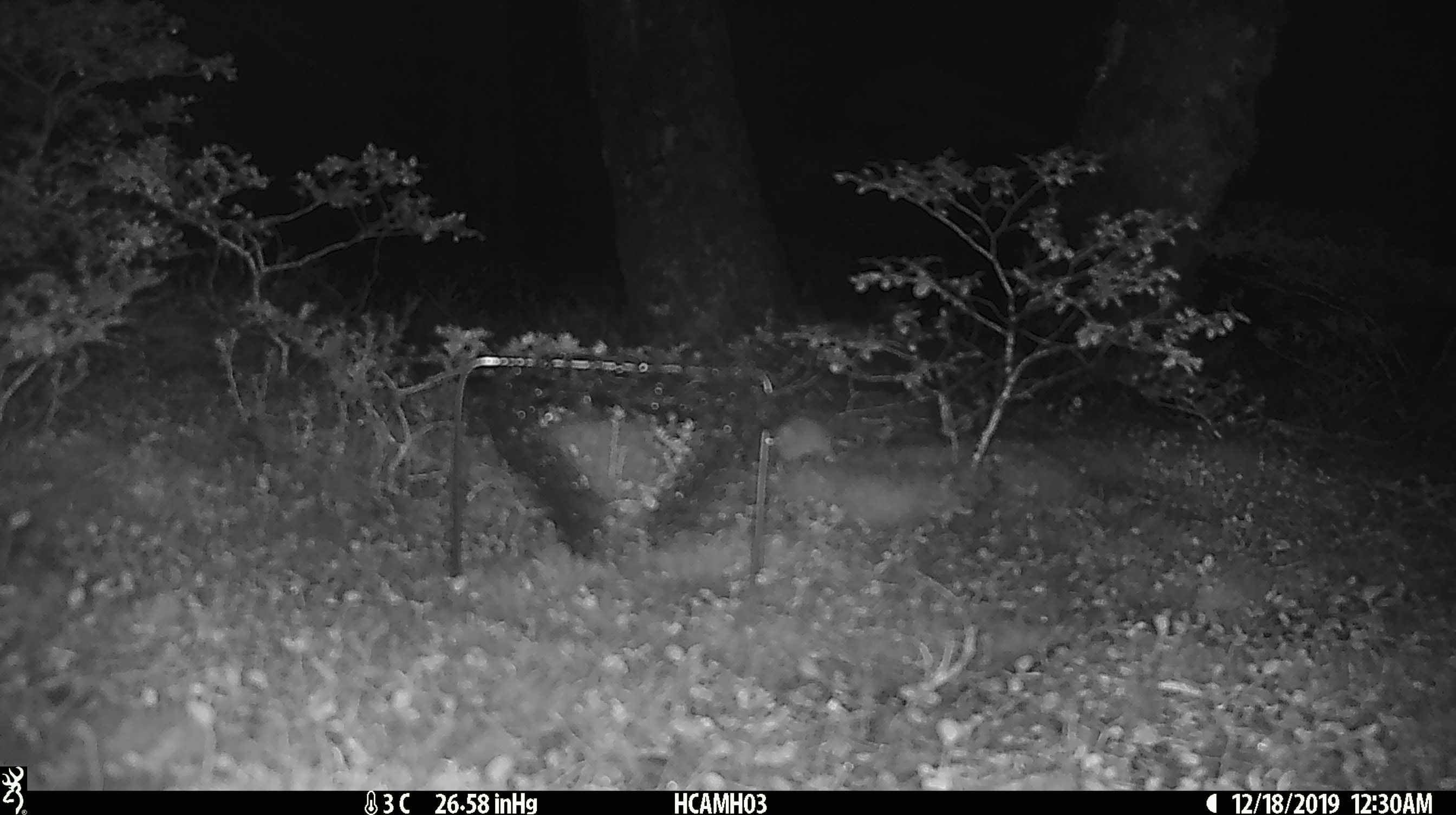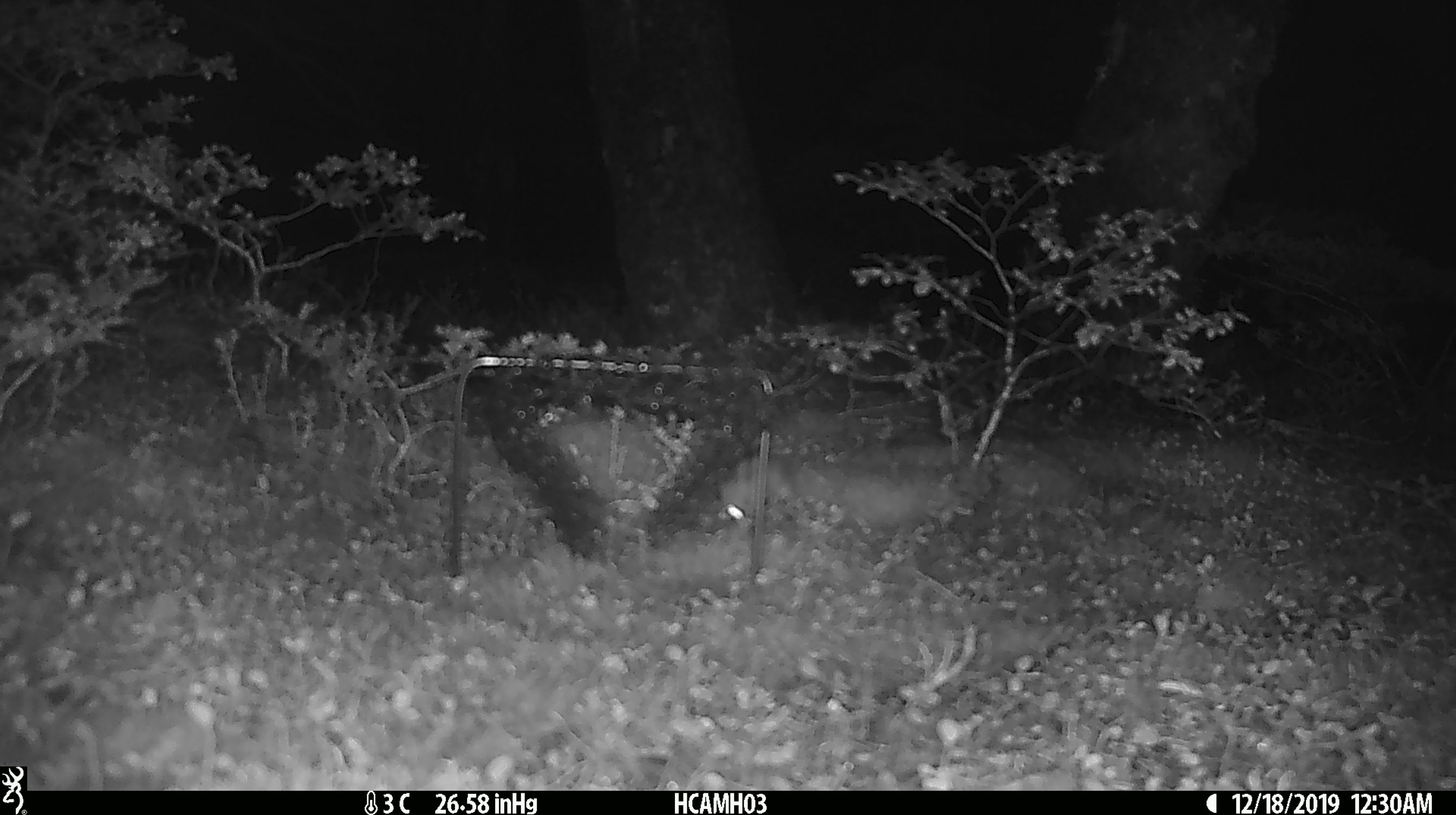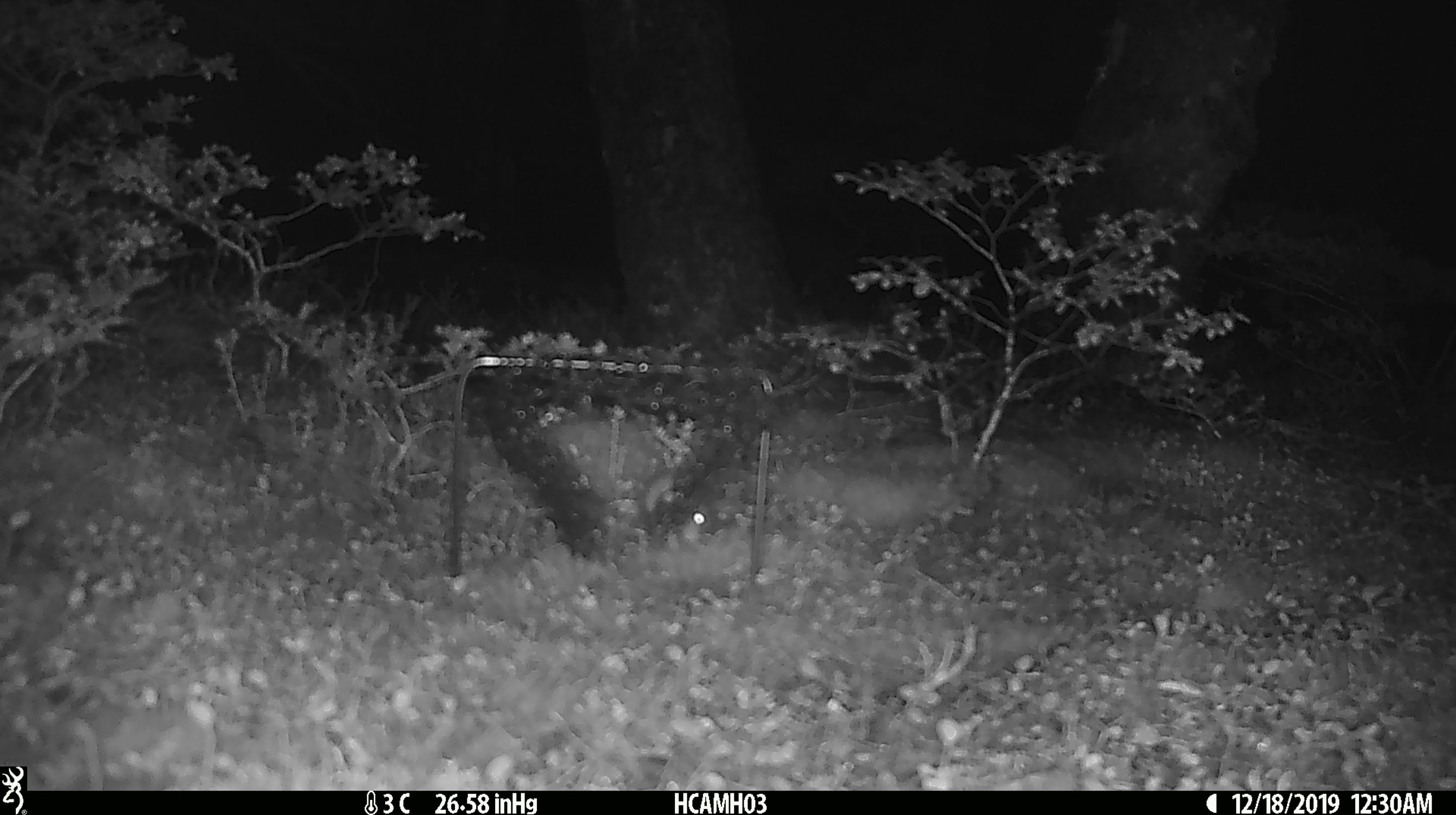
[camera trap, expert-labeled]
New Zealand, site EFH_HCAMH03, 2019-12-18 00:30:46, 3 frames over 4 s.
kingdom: Animalia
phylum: Chordata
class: Mammalia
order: Rodentia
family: Muridae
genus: Mus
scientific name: Mus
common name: mouse